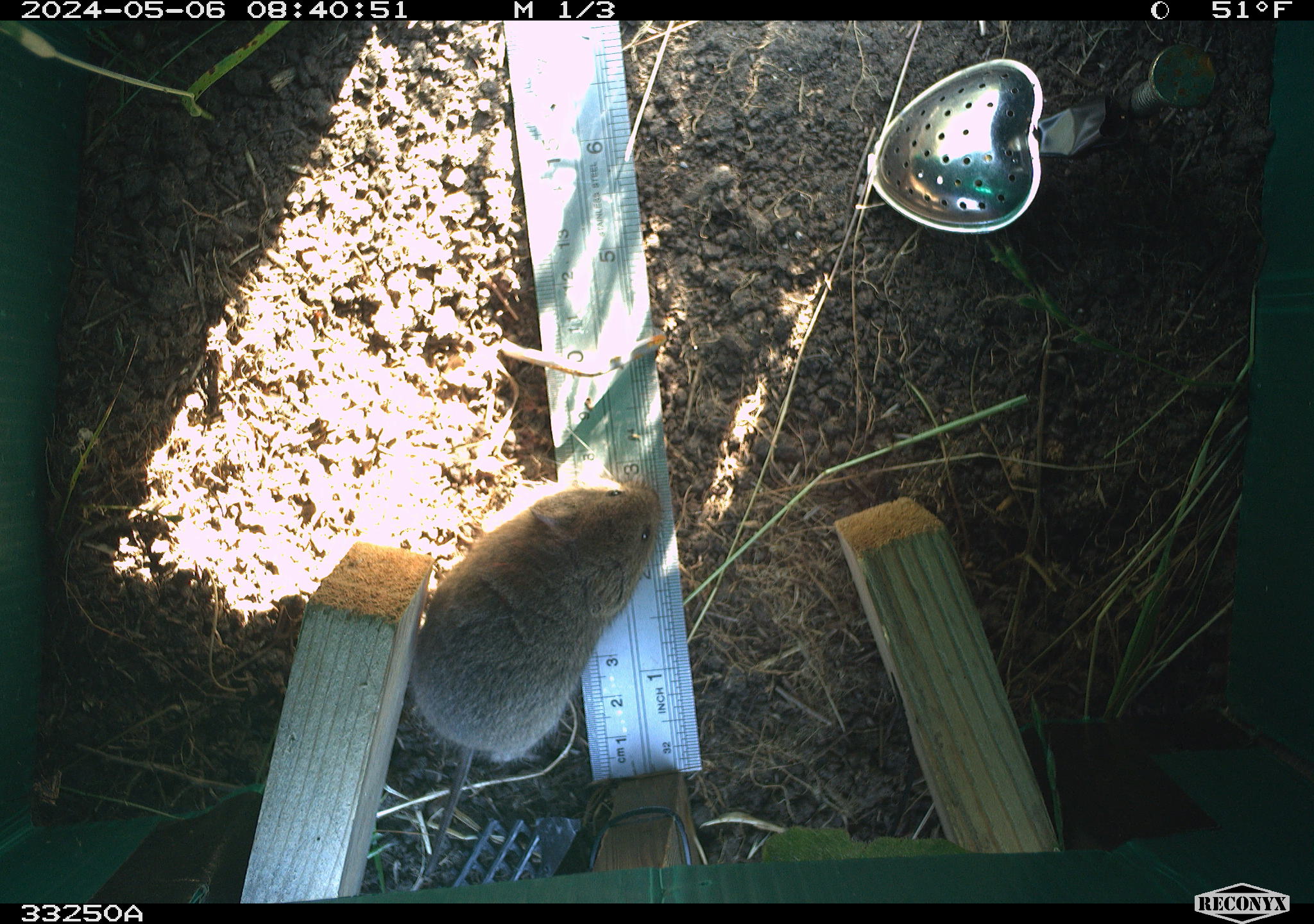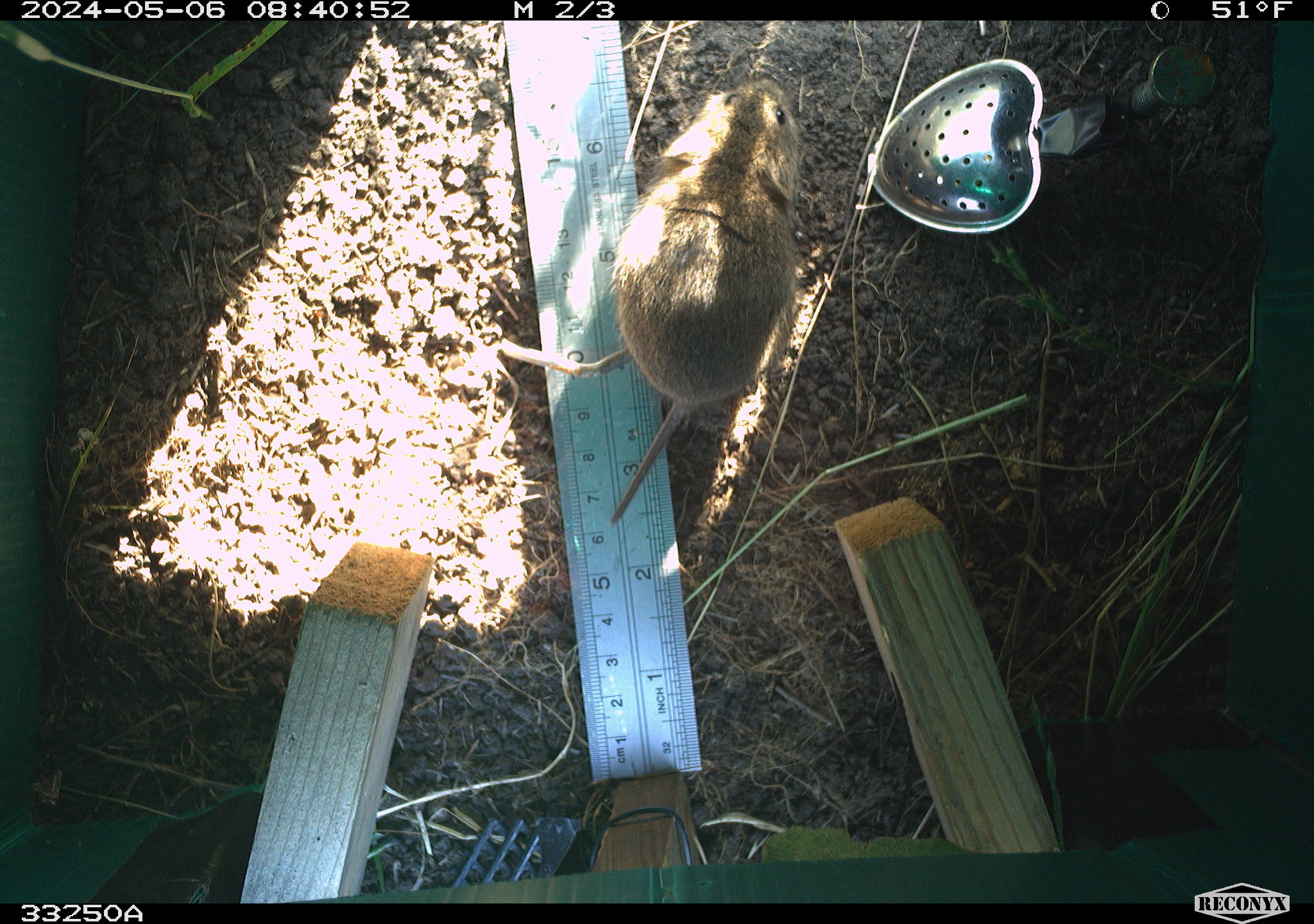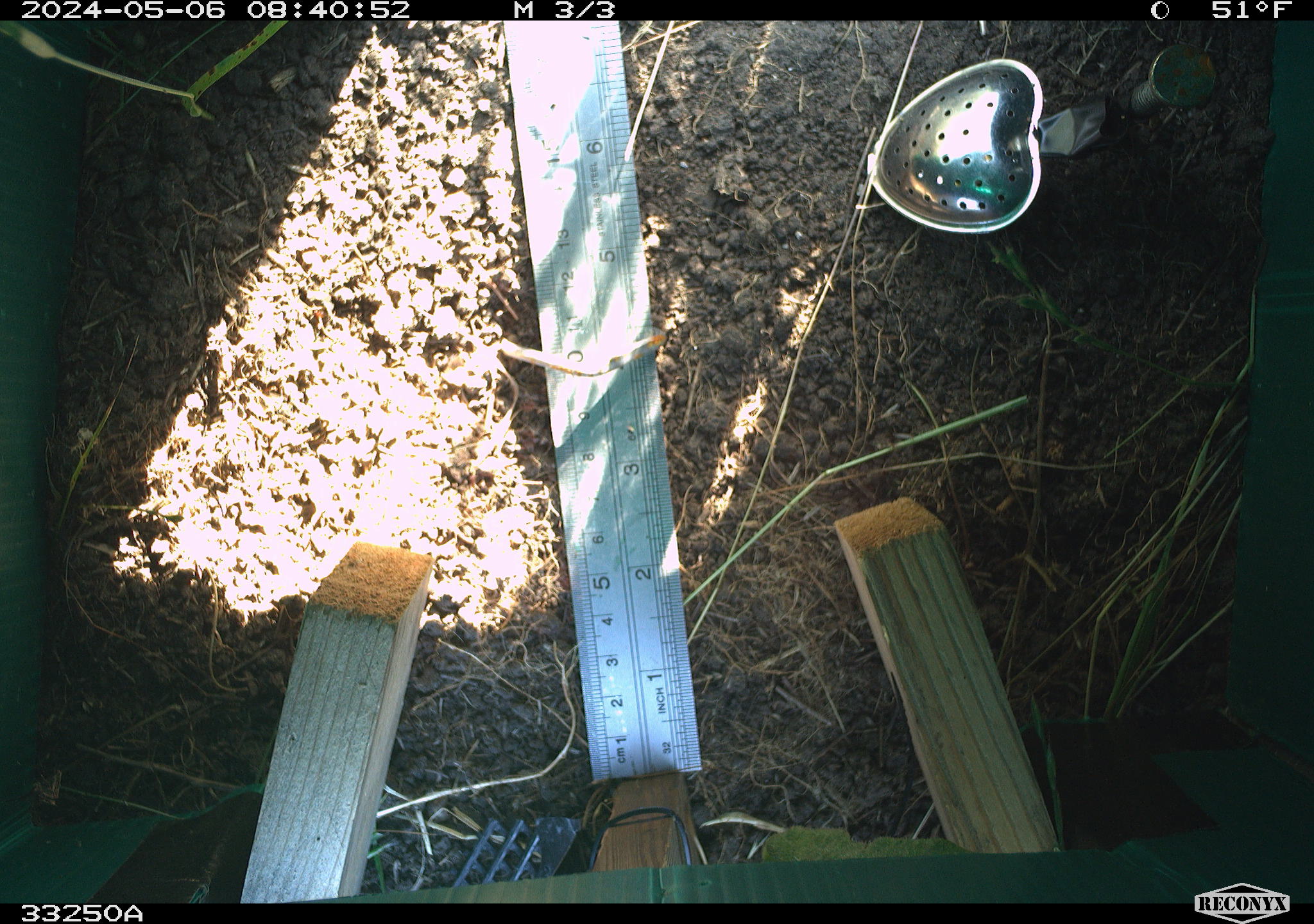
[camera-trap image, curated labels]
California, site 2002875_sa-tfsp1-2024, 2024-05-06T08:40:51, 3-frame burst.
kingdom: Animalia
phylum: Chordata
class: Mammalia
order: Rodentia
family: Cricetidae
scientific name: Arvicolinae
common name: voles, lemmings, and muskrats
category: arvicolinae subfamily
Arvicolinae subfamily (voles, lemmings, and muskrats) (Arvicolinae).